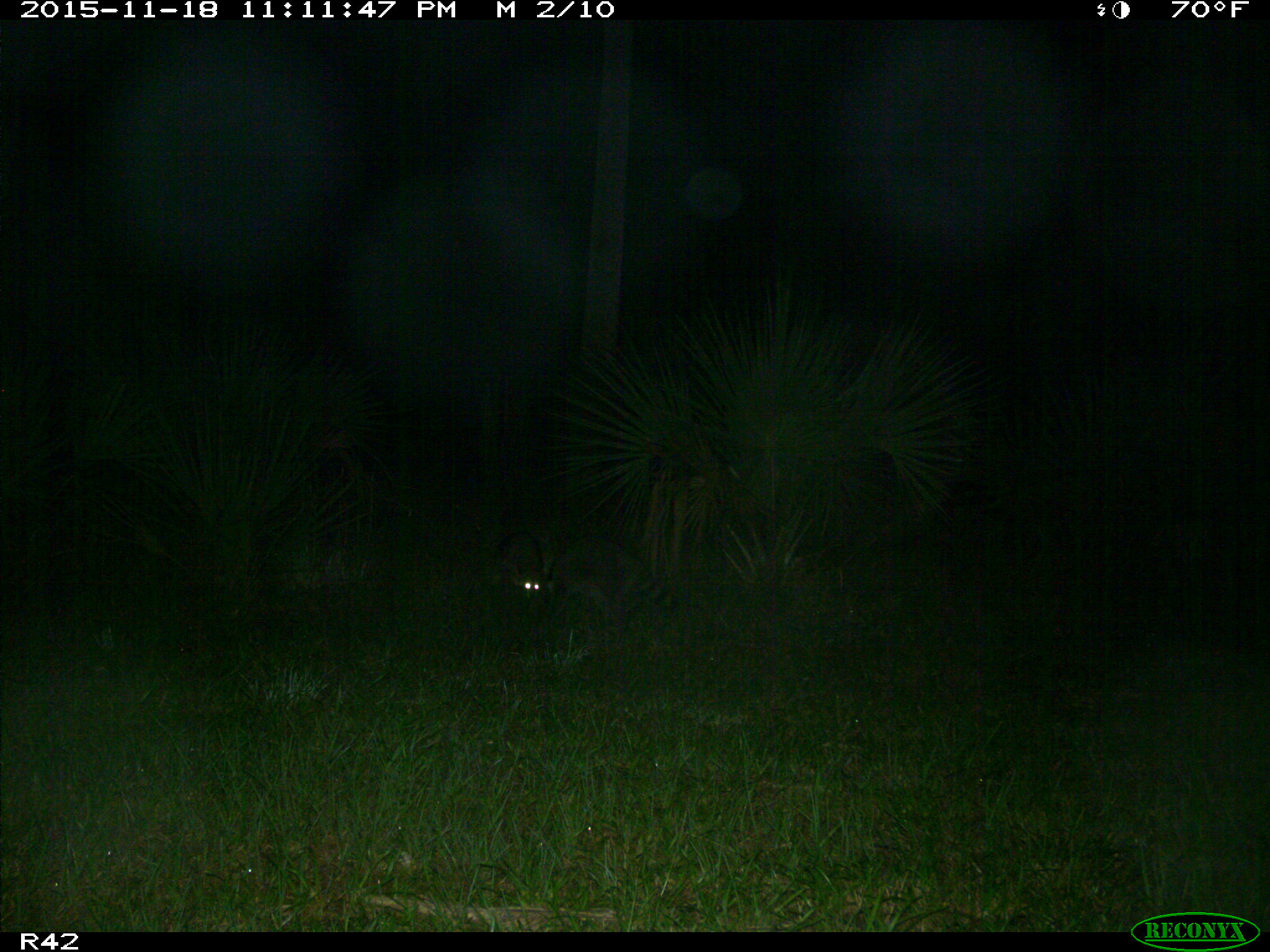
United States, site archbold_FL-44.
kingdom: Animalia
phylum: Chordata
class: Mammalia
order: Carnivora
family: Procyonidae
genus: Procyon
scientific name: Procyon lotor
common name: common raccoon